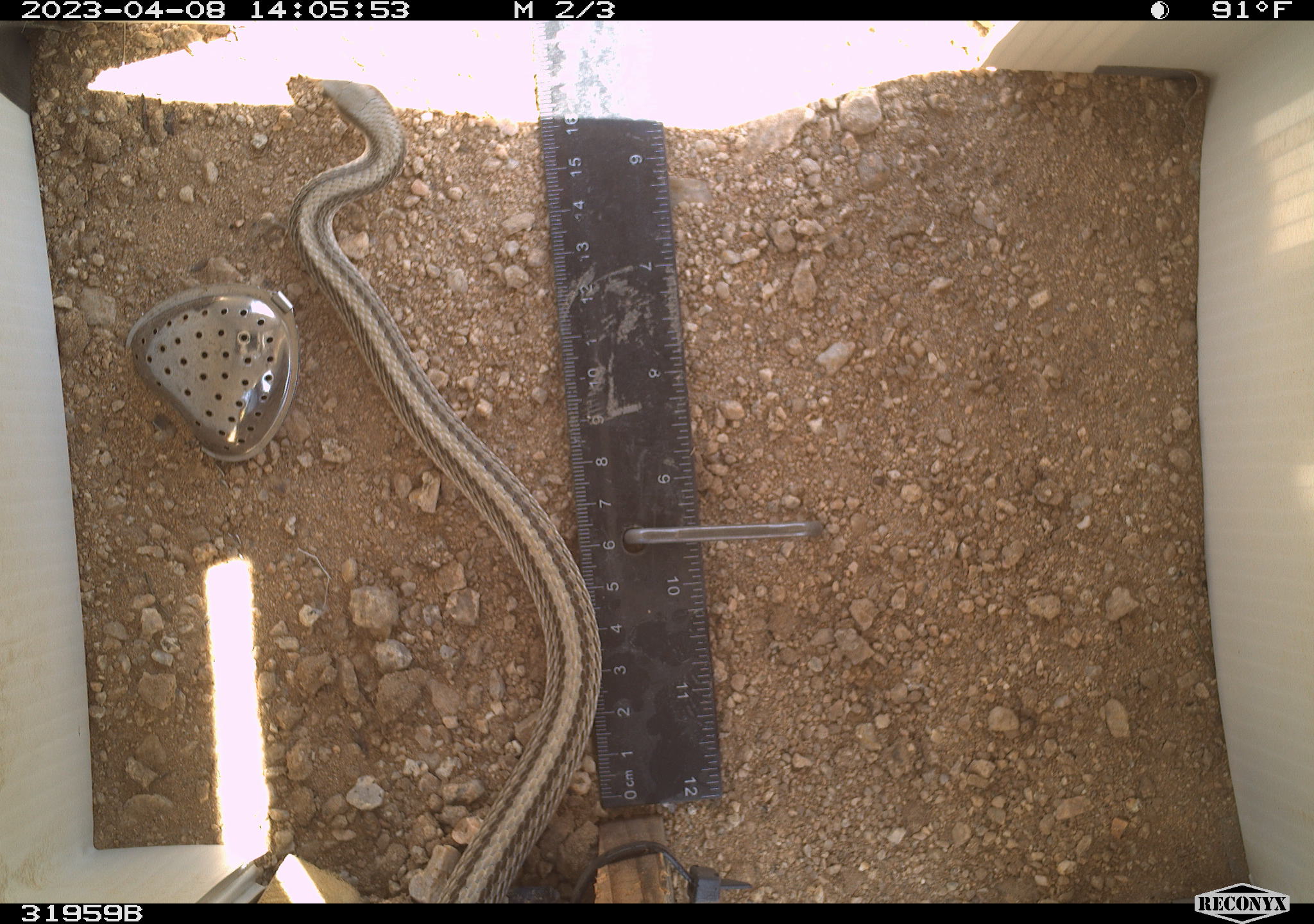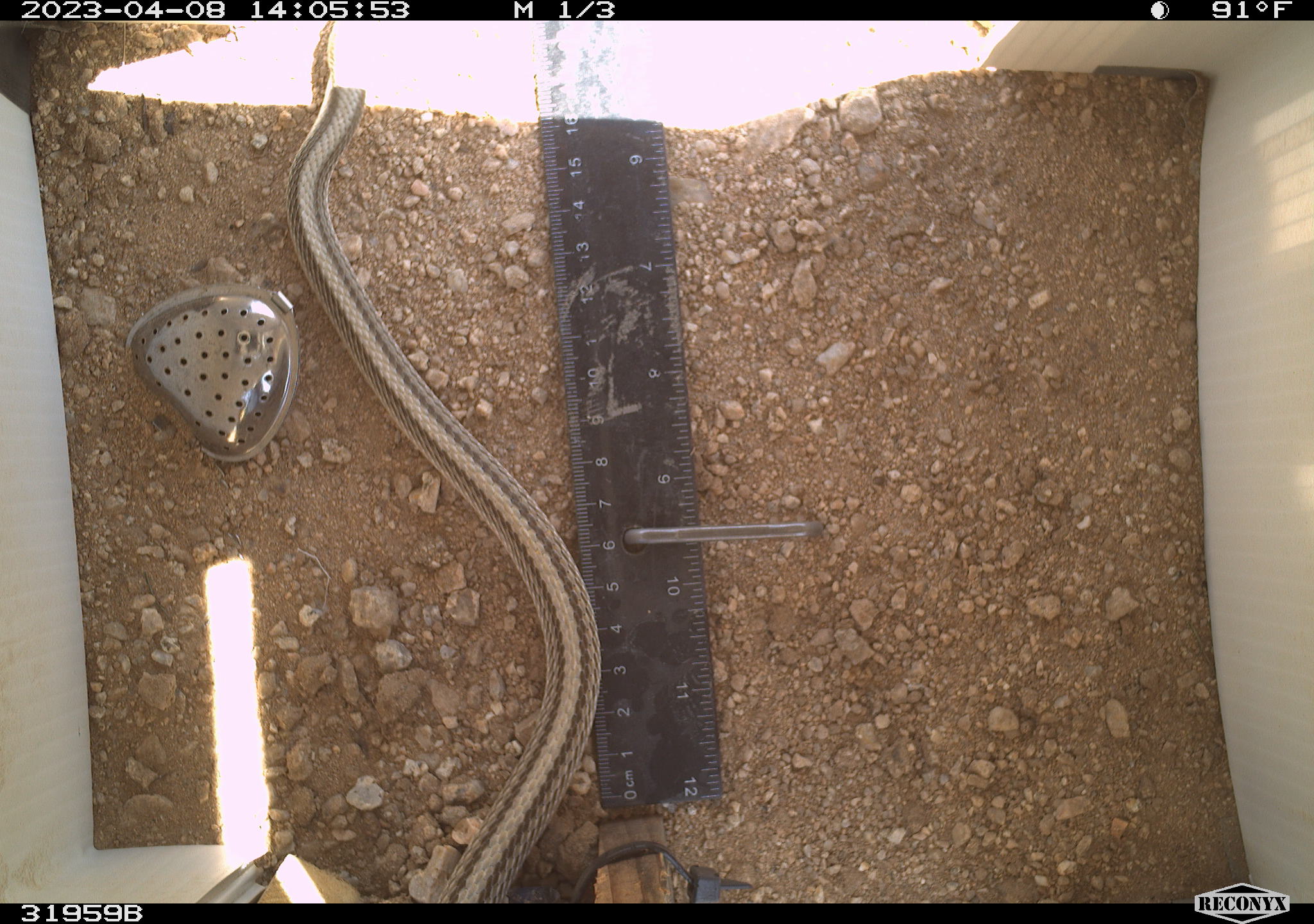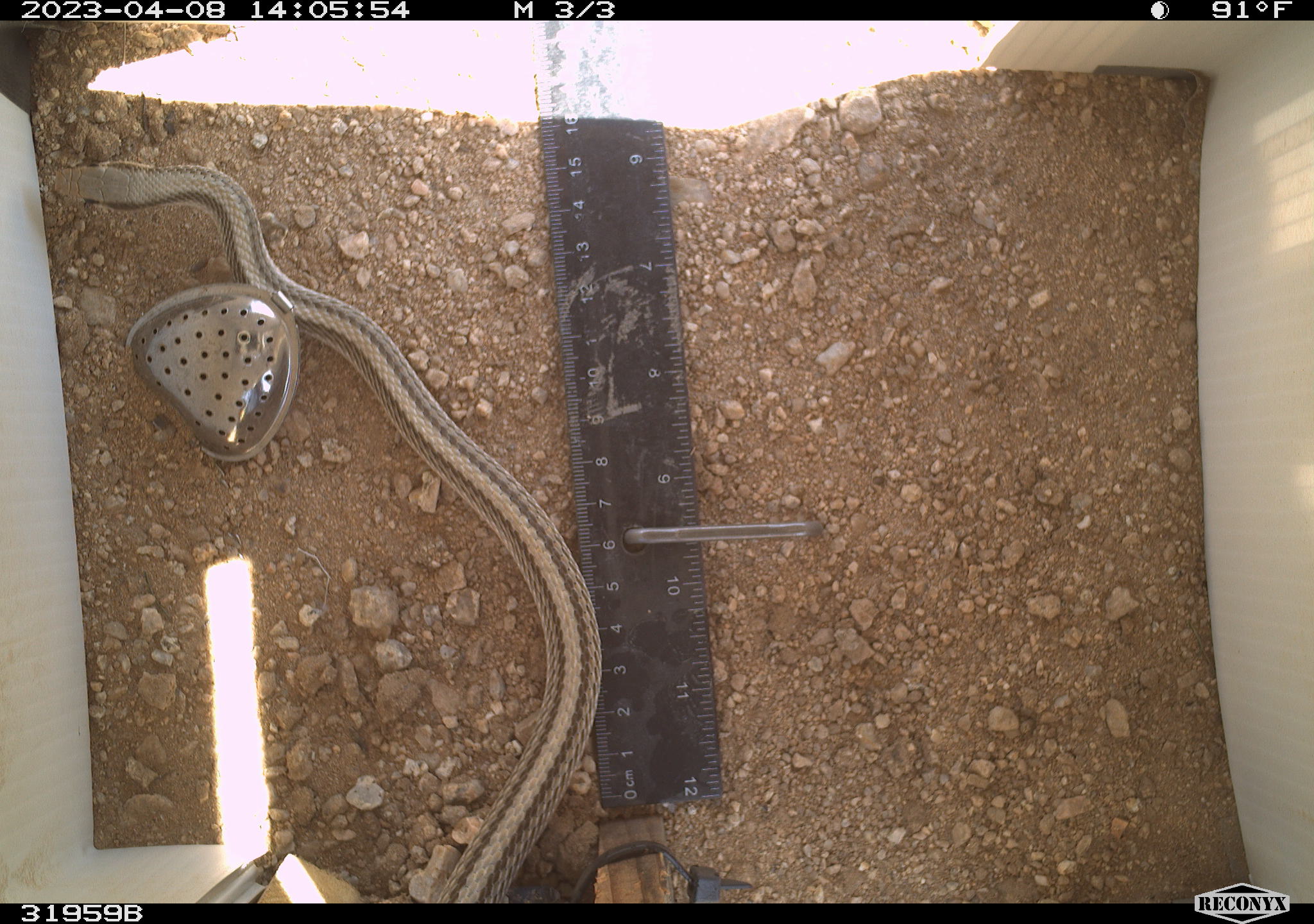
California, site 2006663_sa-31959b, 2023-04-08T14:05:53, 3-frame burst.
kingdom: Animalia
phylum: Chordata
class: Reptilia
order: Squamata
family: Colubridae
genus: Salvadora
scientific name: Salvadora hexalepis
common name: western patch-nosed snake